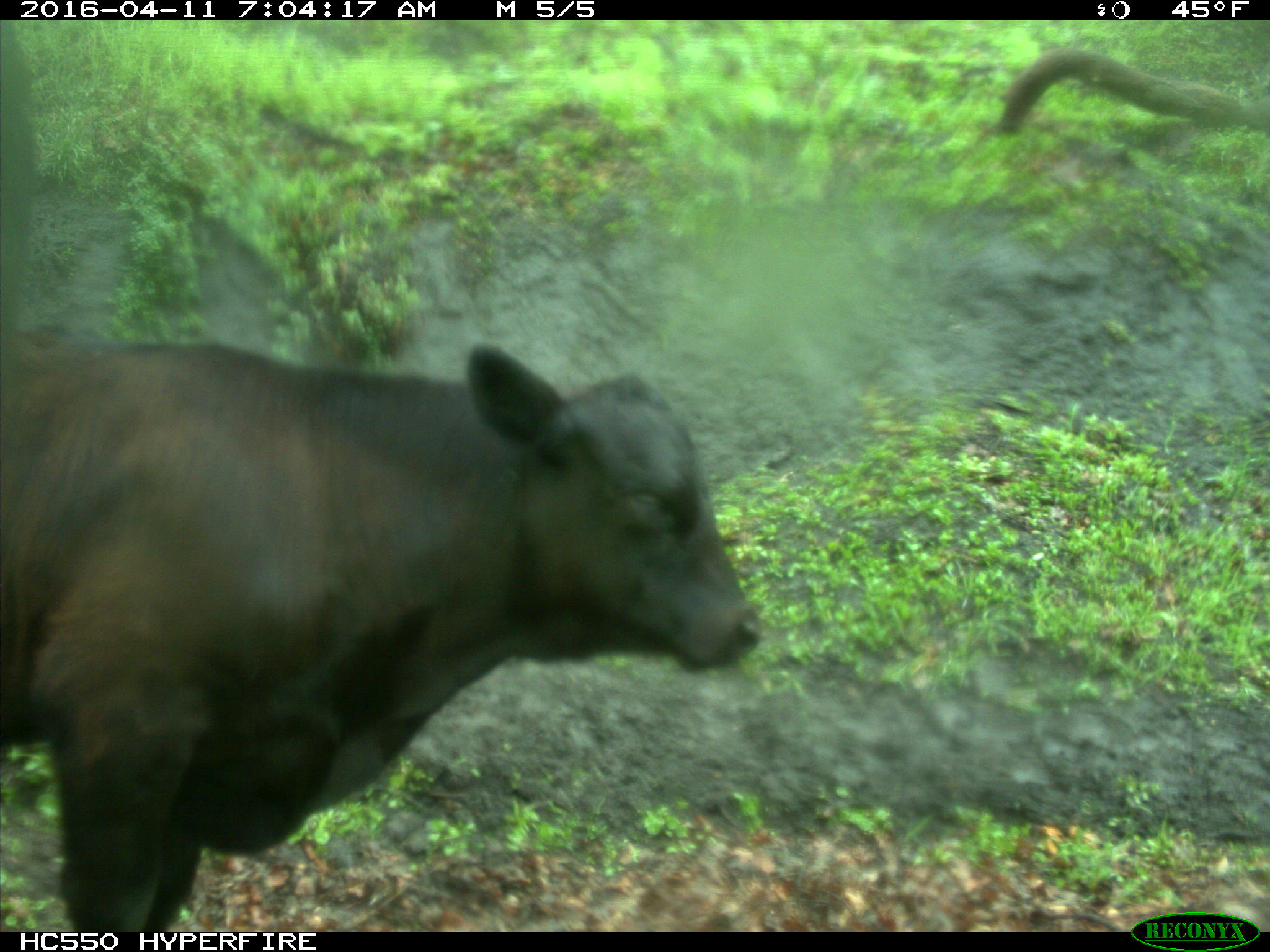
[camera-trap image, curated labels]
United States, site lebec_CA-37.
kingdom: Animalia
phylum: Chordata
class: Mammalia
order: Artiodactyla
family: Bovidae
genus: Bos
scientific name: Bos taurus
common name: domestic cow